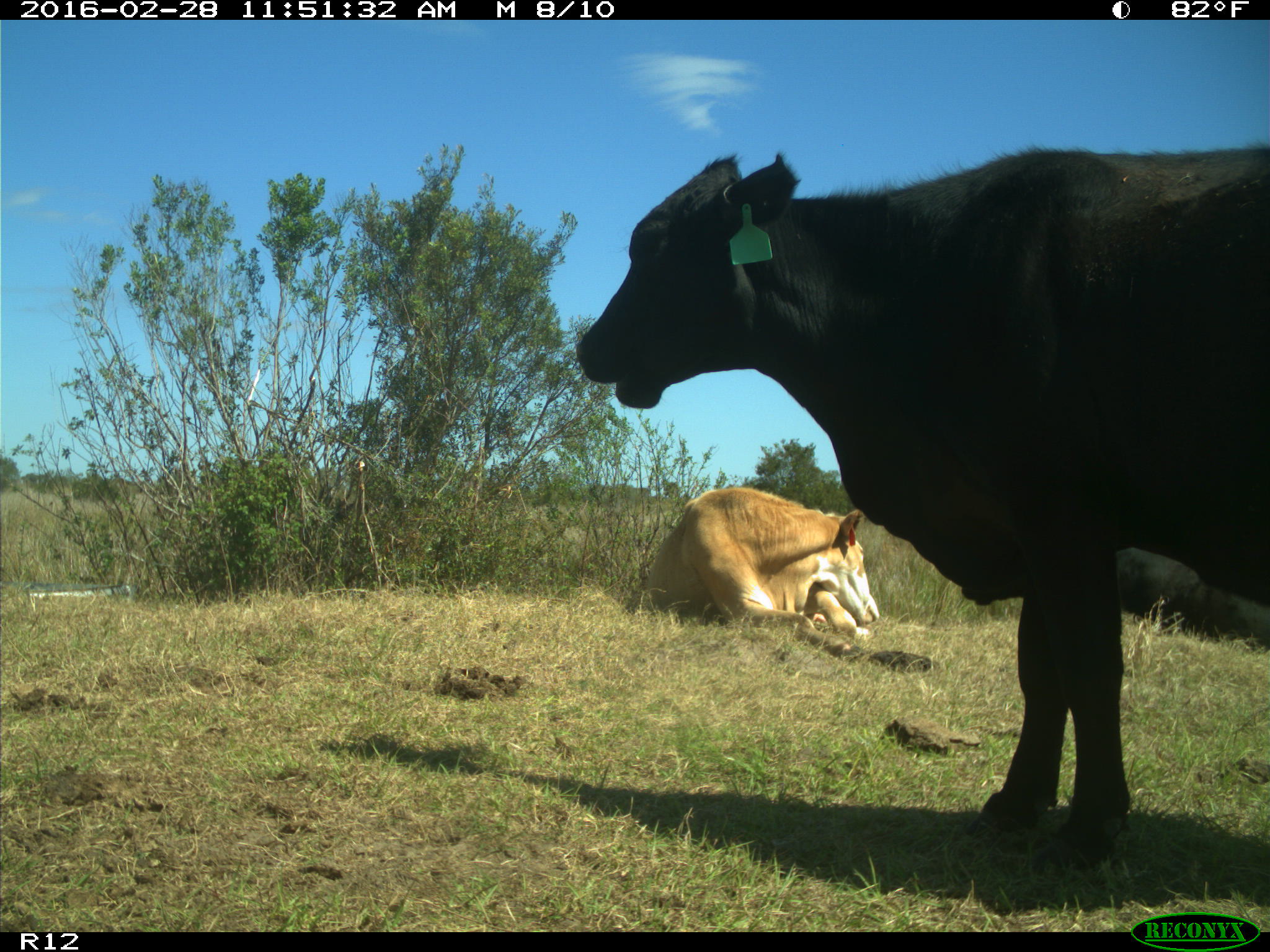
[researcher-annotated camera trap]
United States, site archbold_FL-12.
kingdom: Animalia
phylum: Chordata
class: Mammalia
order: Artiodactyla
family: Bovidae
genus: Bos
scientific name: Bos taurus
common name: domestic cow